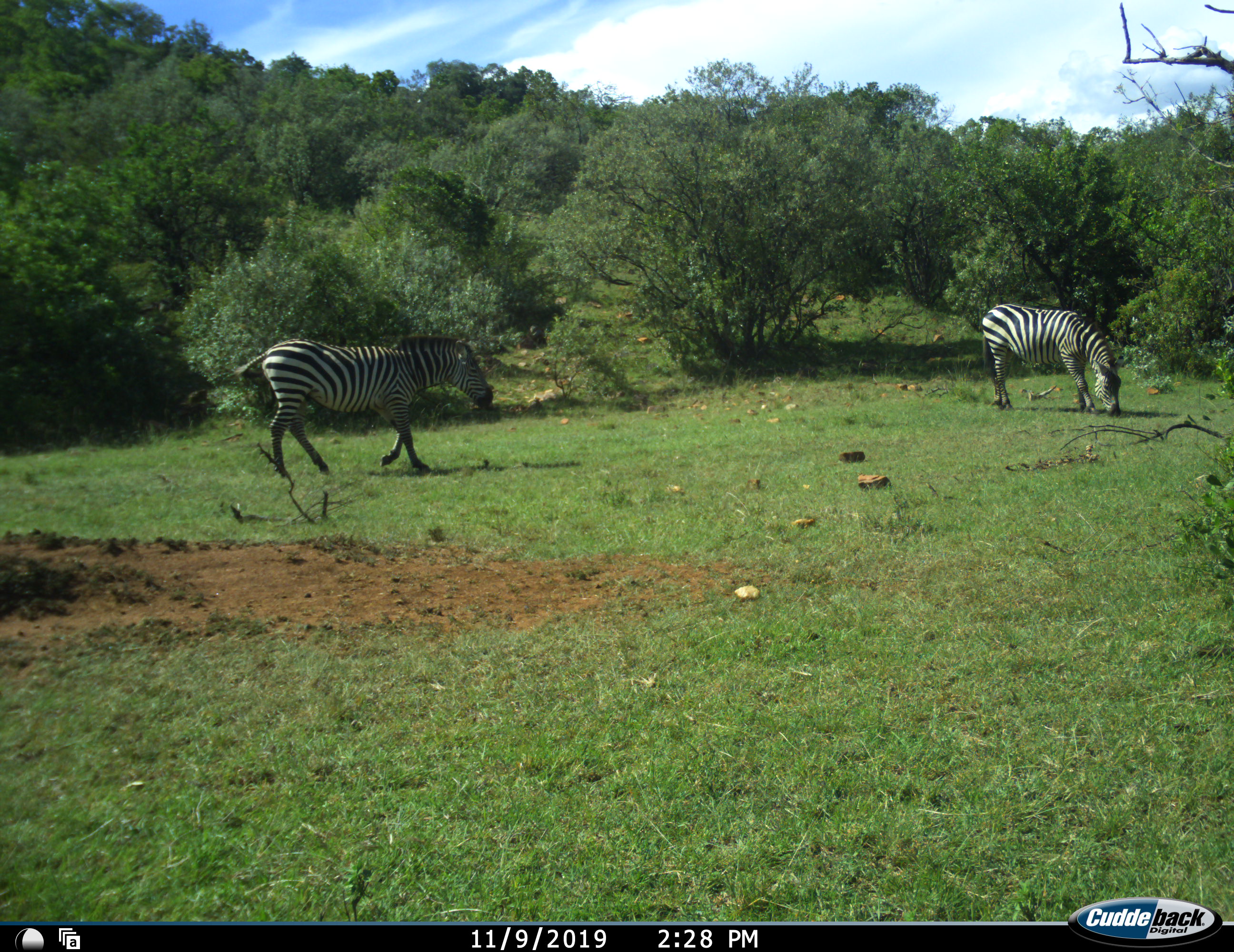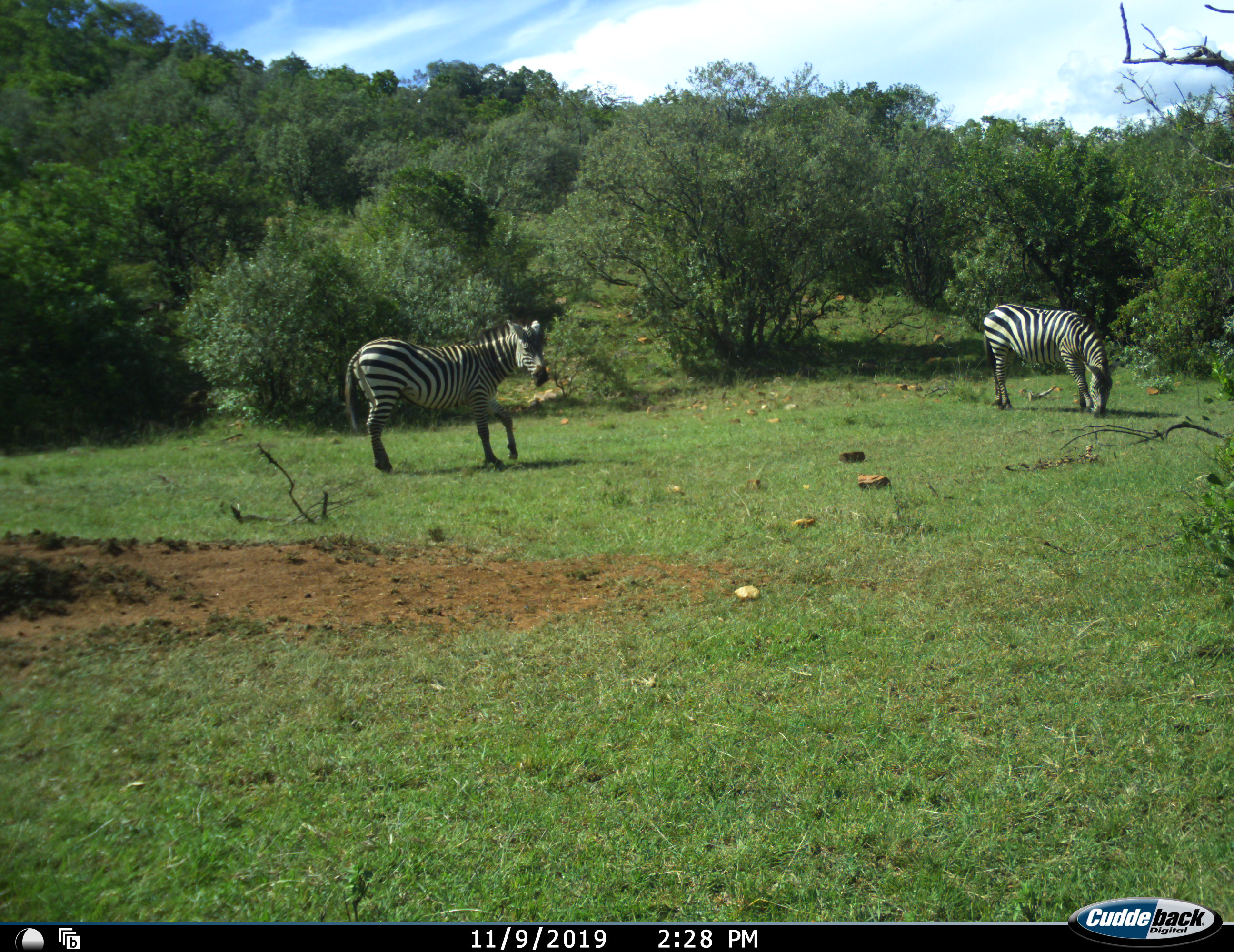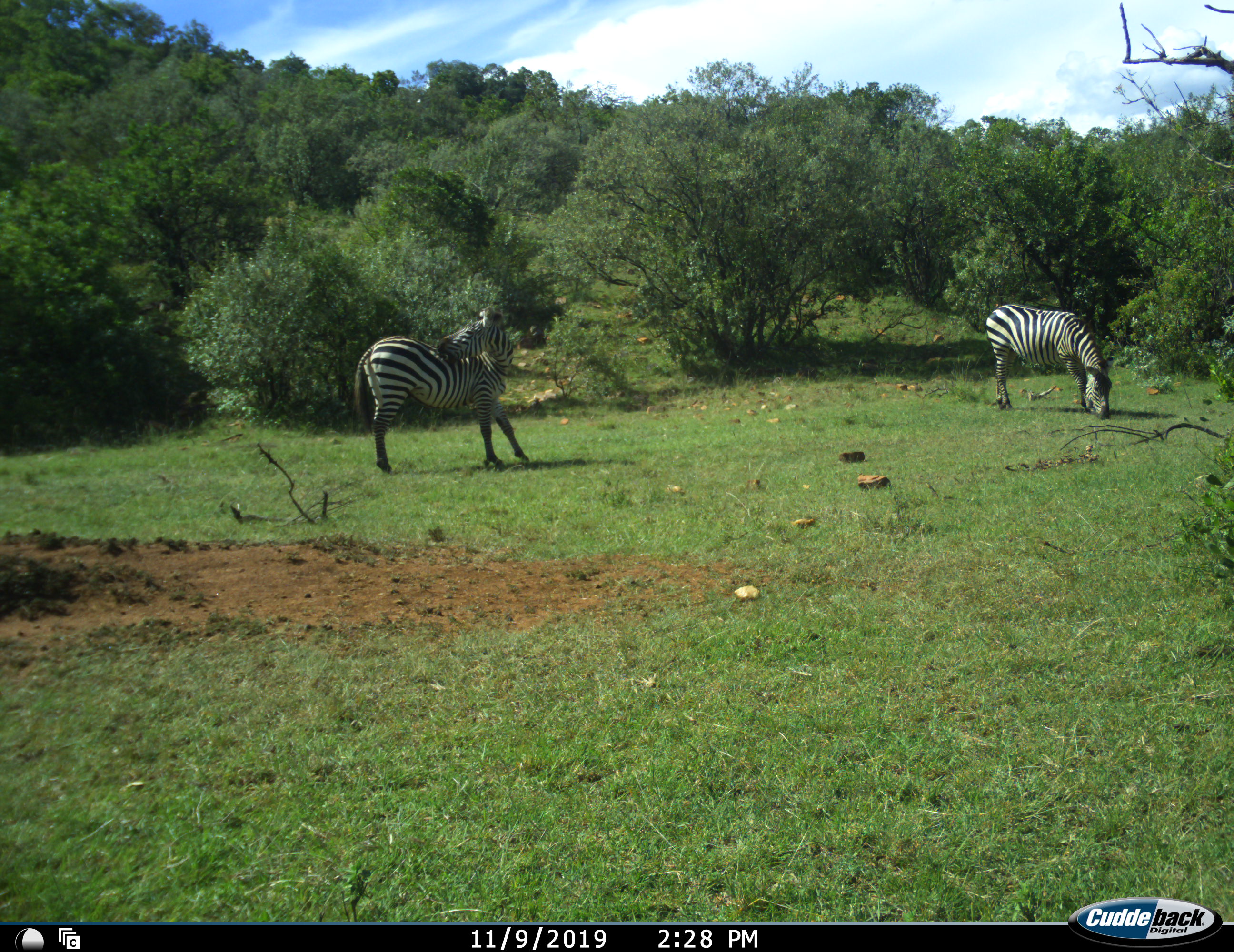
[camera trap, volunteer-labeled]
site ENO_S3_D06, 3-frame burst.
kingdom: Animalia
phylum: Chordata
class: Mammalia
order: Perissodactyla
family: Equidae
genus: Equus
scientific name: Equus quagga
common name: plains zebra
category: zebraplains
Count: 2.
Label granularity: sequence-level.